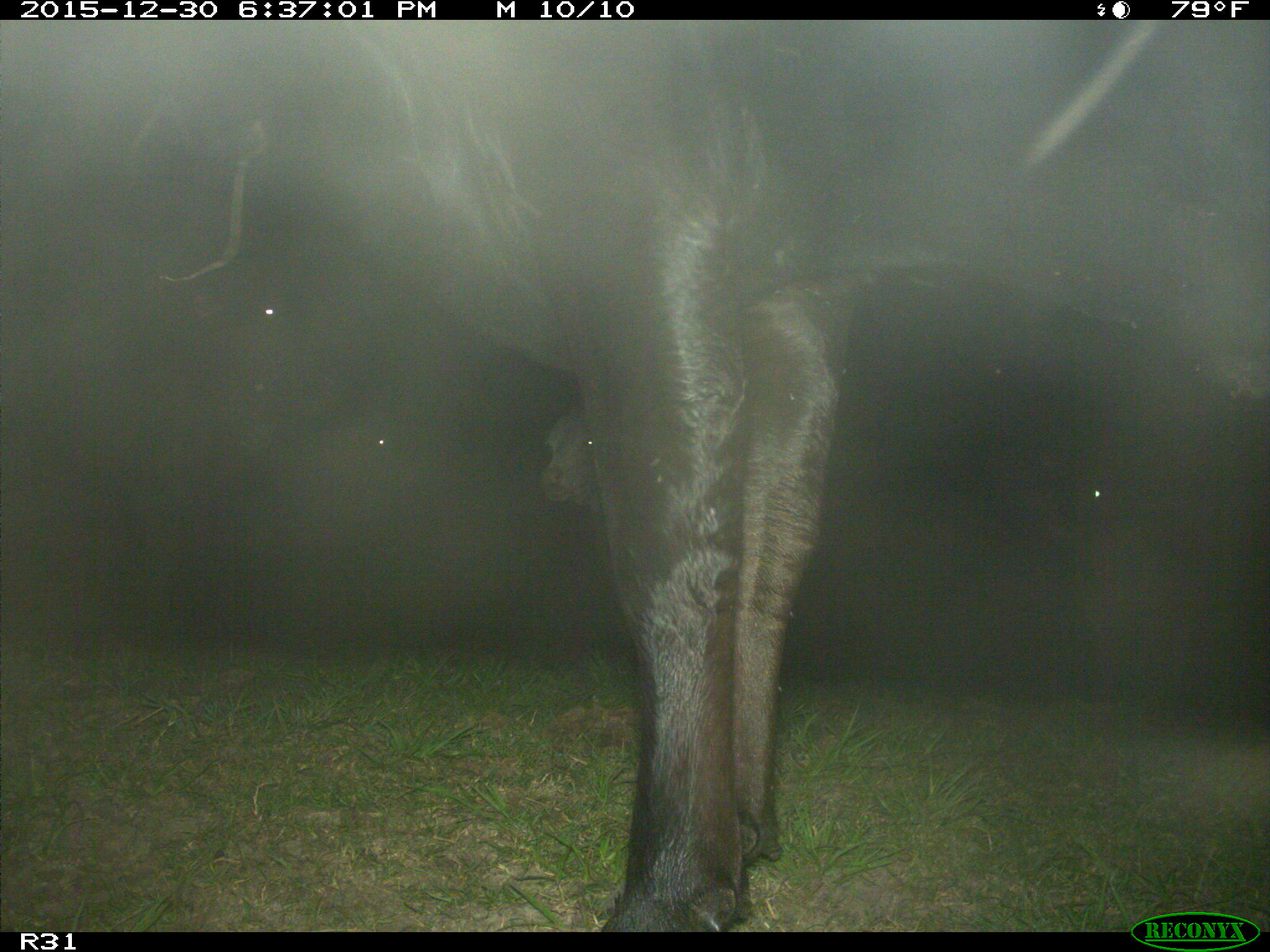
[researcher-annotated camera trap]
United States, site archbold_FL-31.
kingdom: Animalia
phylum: Chordata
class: Mammalia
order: Artiodactyla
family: Bovidae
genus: Bos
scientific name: Bos taurus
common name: domestic cow